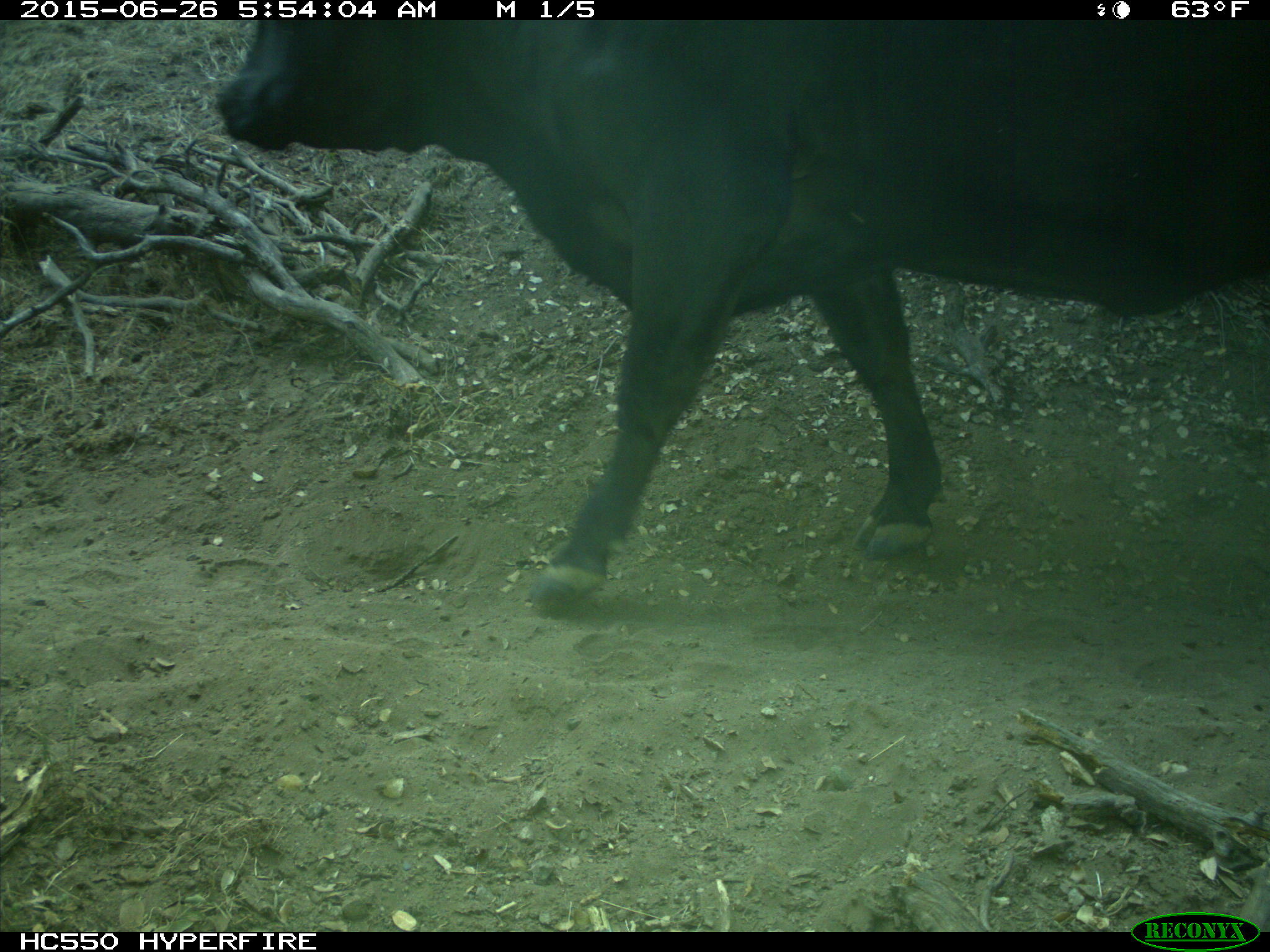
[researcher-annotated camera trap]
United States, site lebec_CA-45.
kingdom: Animalia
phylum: Chordata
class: Mammalia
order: Artiodactyla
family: Bovidae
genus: Bos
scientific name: Bos taurus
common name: domestic cow